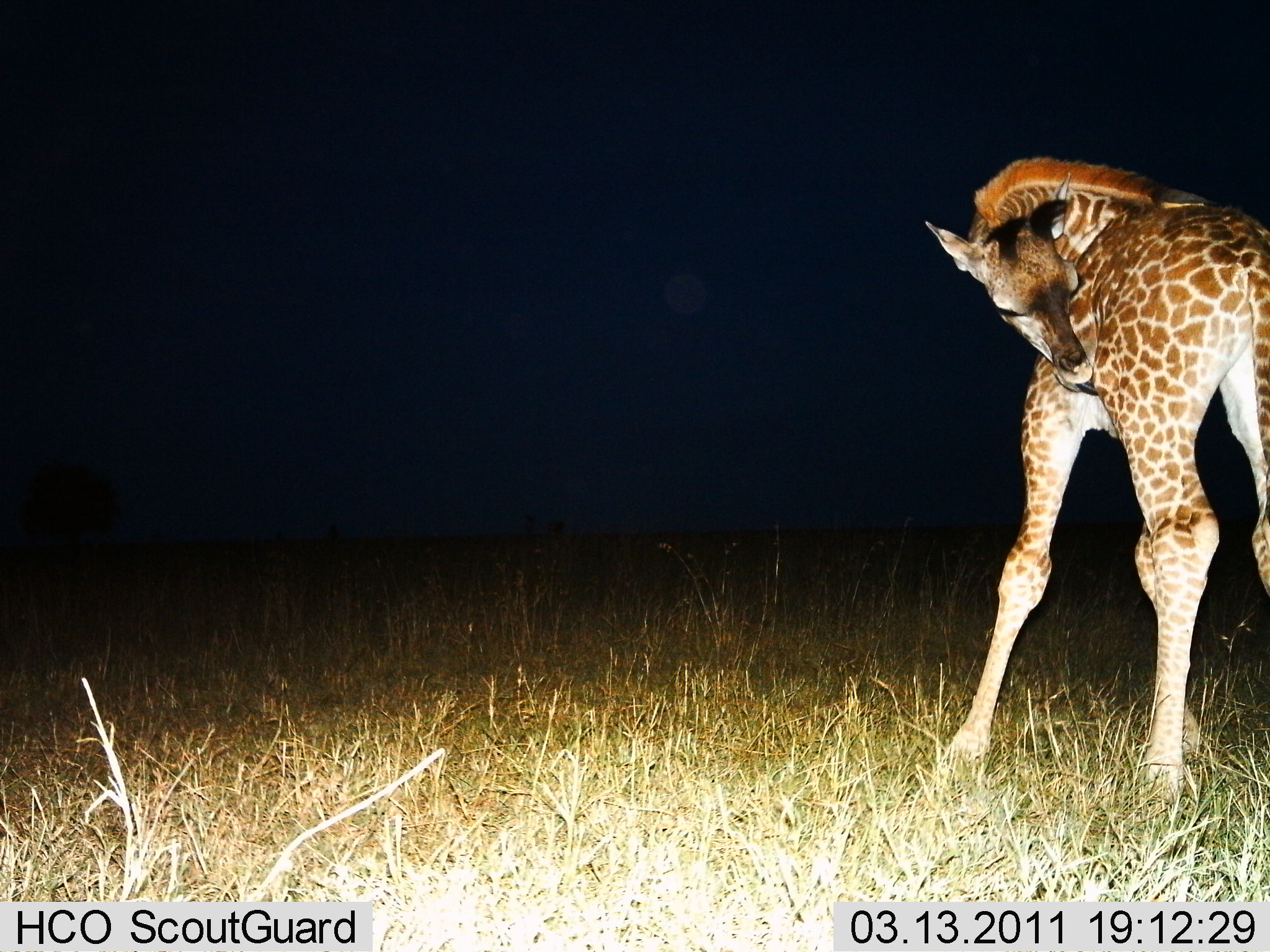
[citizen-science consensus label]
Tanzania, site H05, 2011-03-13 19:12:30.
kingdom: Animalia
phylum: Chordata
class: Mammalia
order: Artiodactyla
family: Giraffidae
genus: Giraffa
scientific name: Giraffa camelopardalis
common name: giraffe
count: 1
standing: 92%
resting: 8%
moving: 0%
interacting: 0%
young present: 33%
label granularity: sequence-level